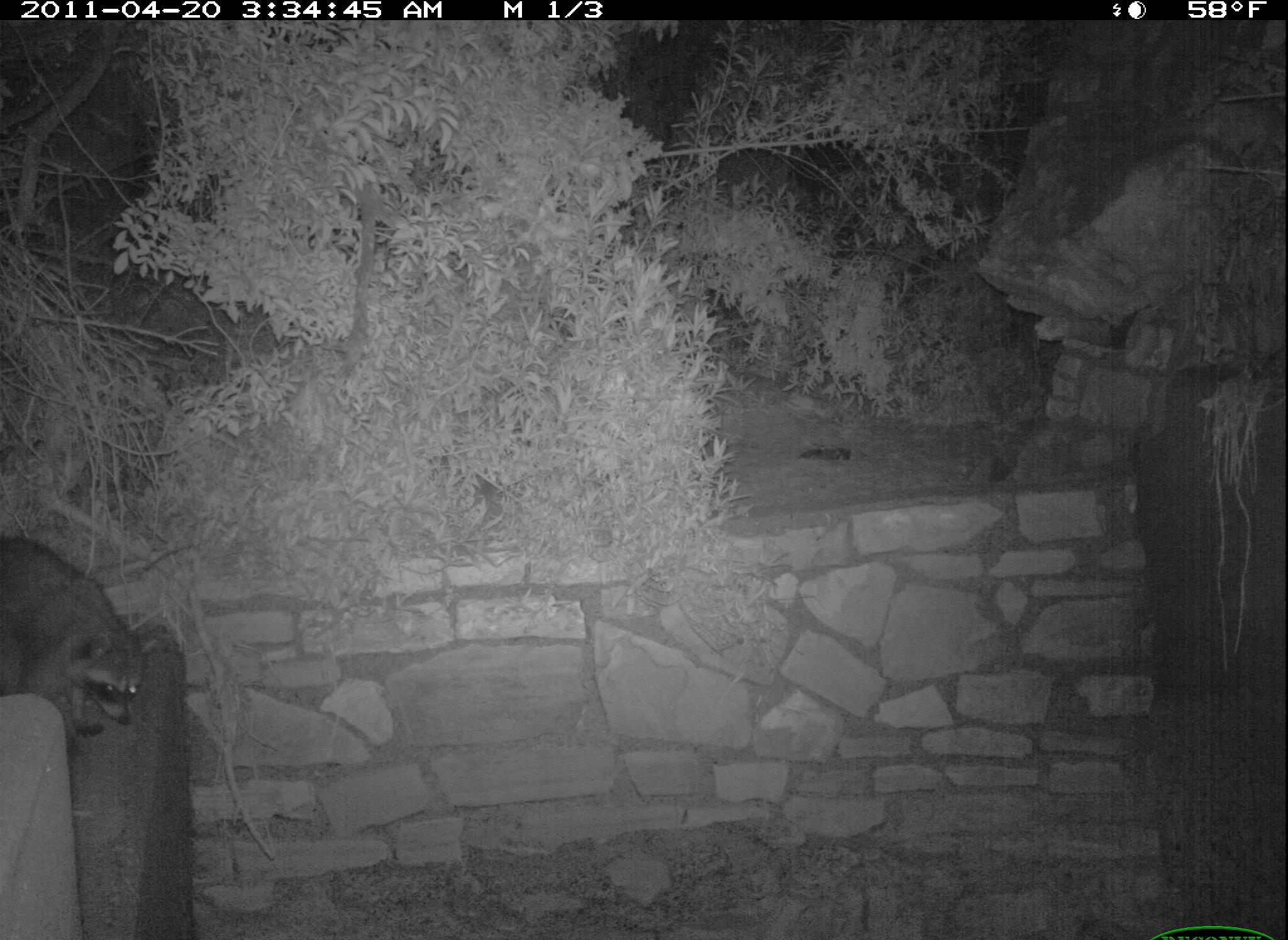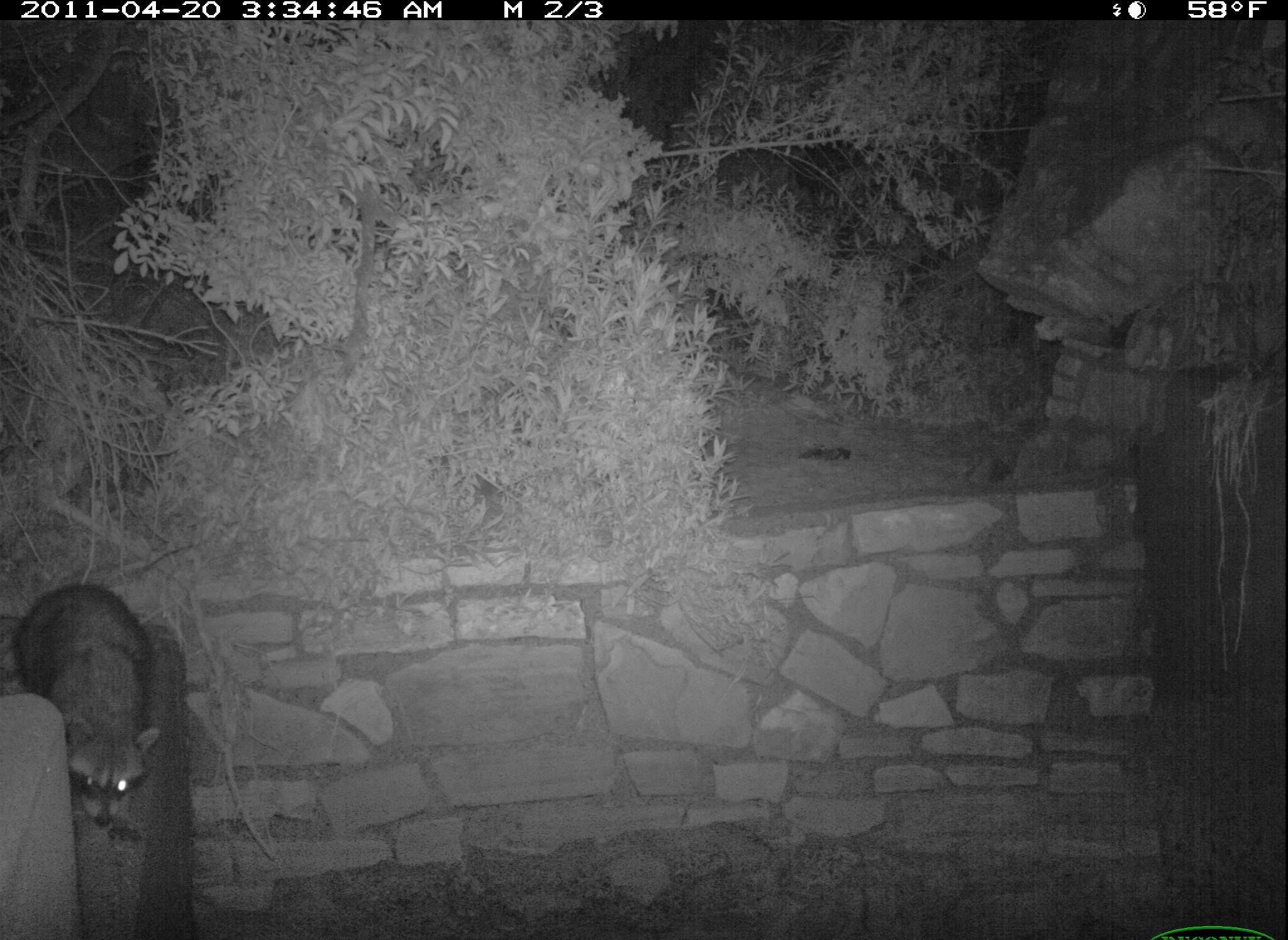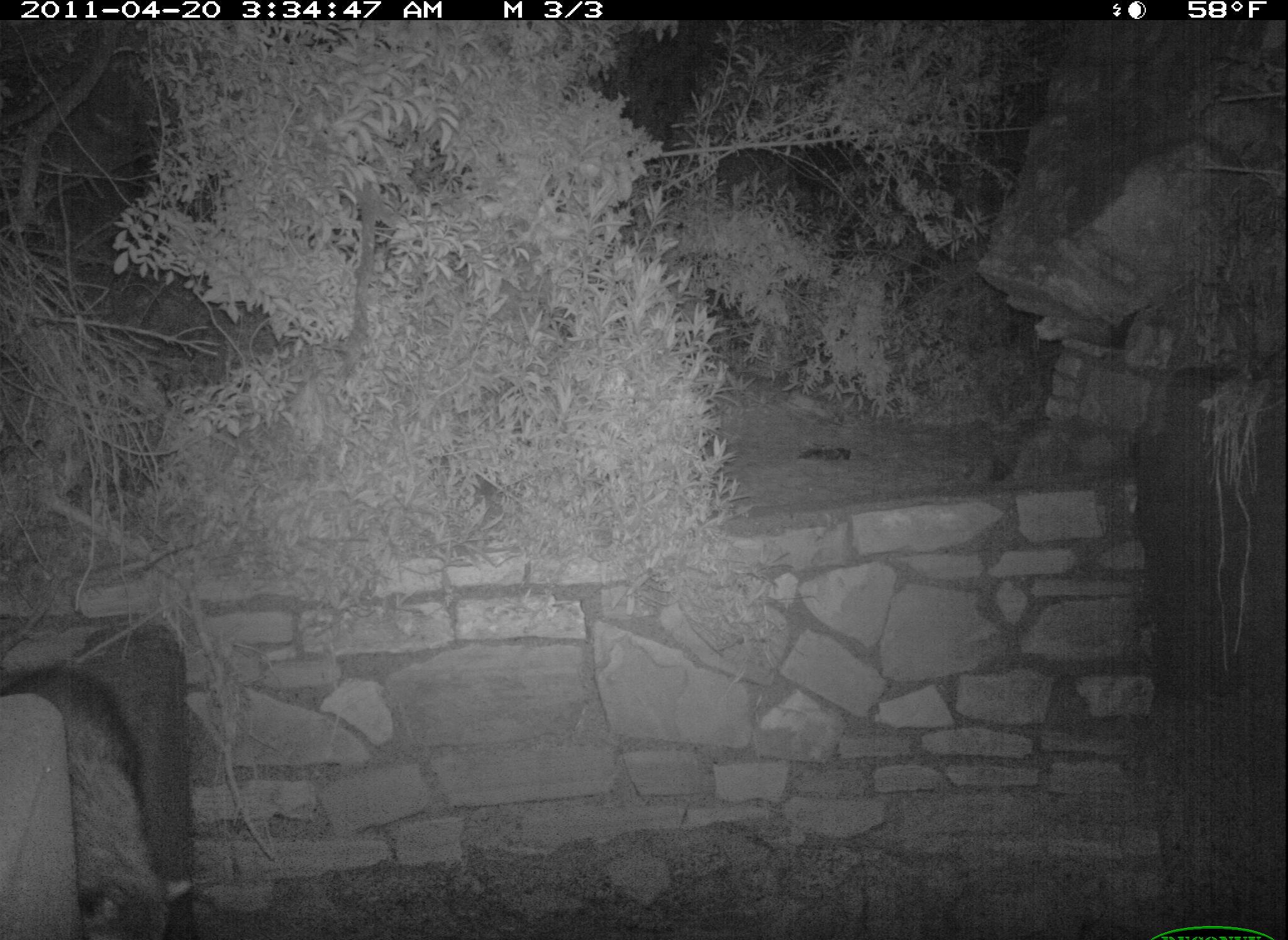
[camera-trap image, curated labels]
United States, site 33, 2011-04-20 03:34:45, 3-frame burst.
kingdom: Animalia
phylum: Chordata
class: Mammalia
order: Carnivora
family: Procyonidae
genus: Procyon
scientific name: Procyon lotor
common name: raccoon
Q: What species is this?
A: Raccoon (Procyon lotor).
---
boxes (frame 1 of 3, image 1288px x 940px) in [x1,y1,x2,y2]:
raccoon: [0,533,169,743]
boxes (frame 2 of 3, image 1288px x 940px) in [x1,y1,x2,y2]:
raccoon: [10,575,175,836]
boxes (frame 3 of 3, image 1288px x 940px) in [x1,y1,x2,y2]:
raccoon: [10,662,198,940]